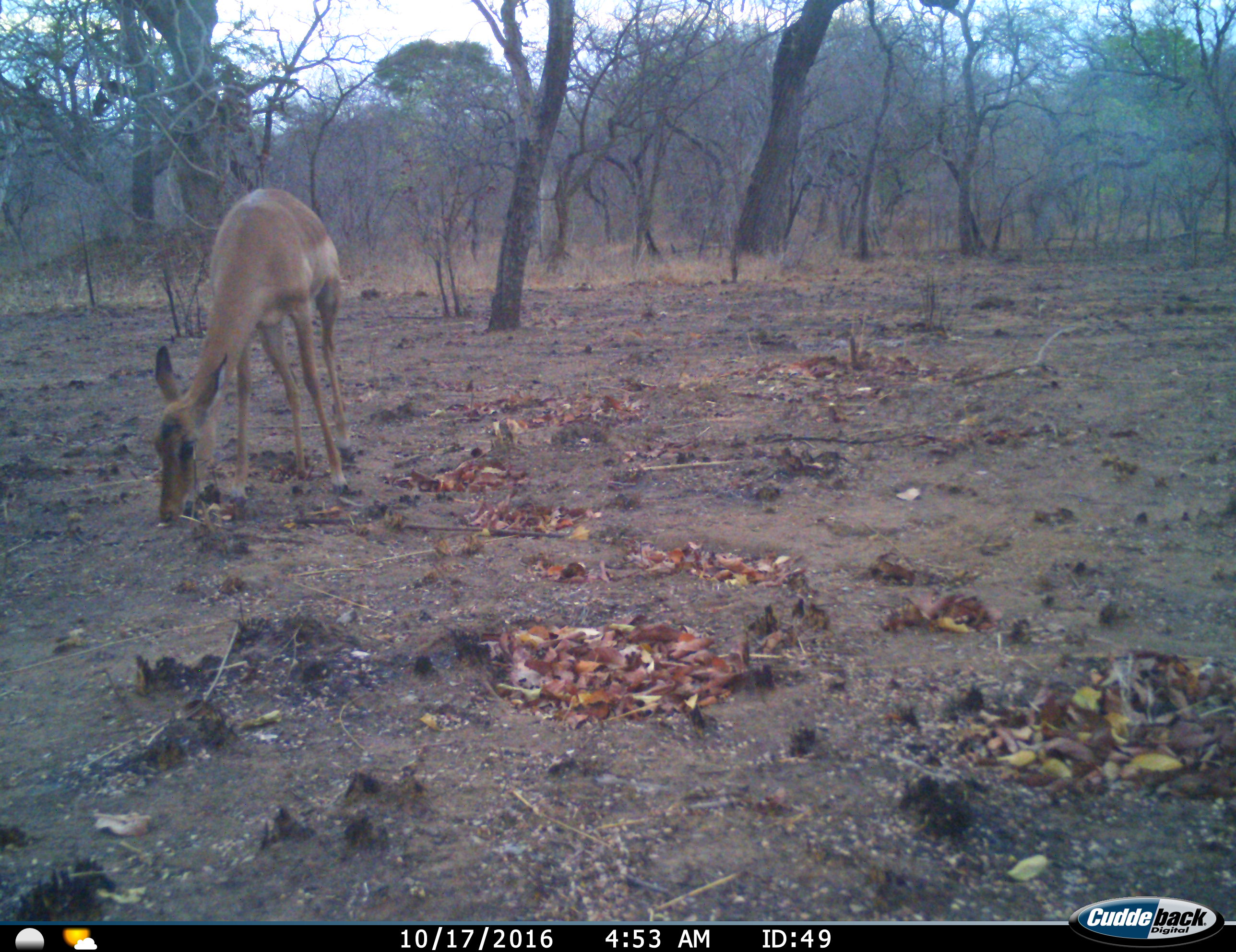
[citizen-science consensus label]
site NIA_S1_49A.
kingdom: Animalia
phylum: Chordata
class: Mammalia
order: Artiodactyla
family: Bovidae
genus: Aepyceros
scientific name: Aepyceros melampus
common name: impala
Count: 1.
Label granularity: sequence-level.